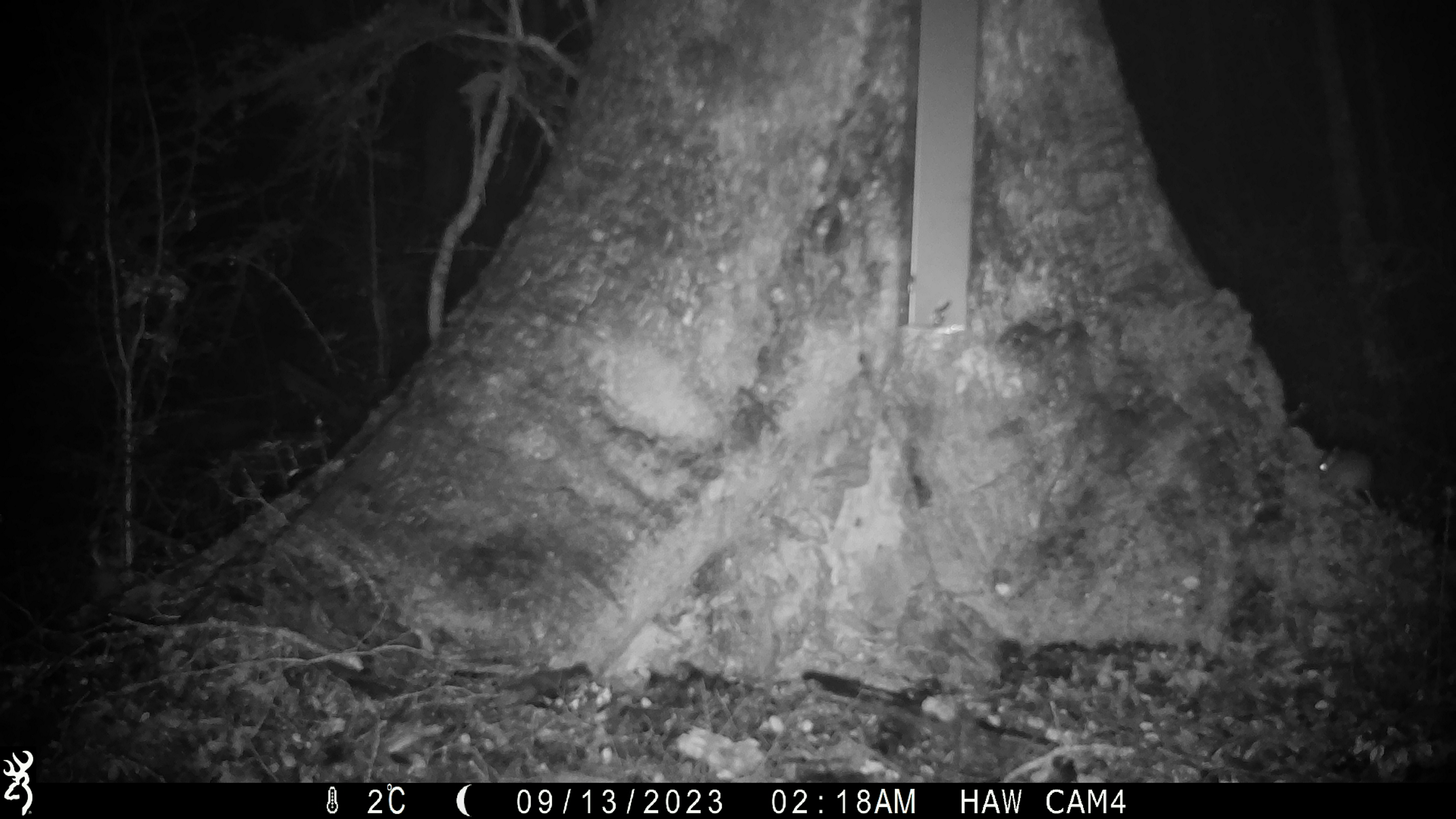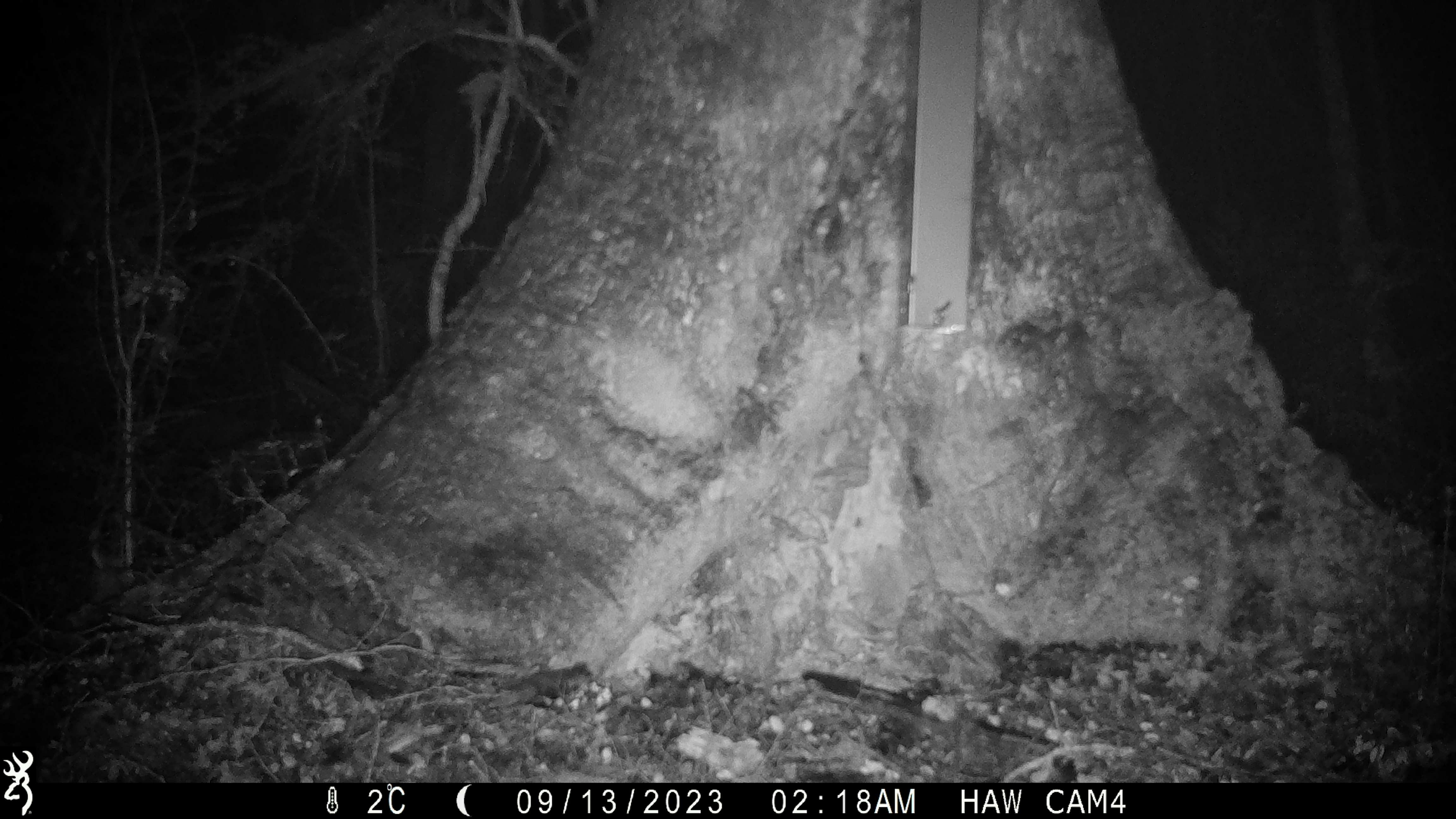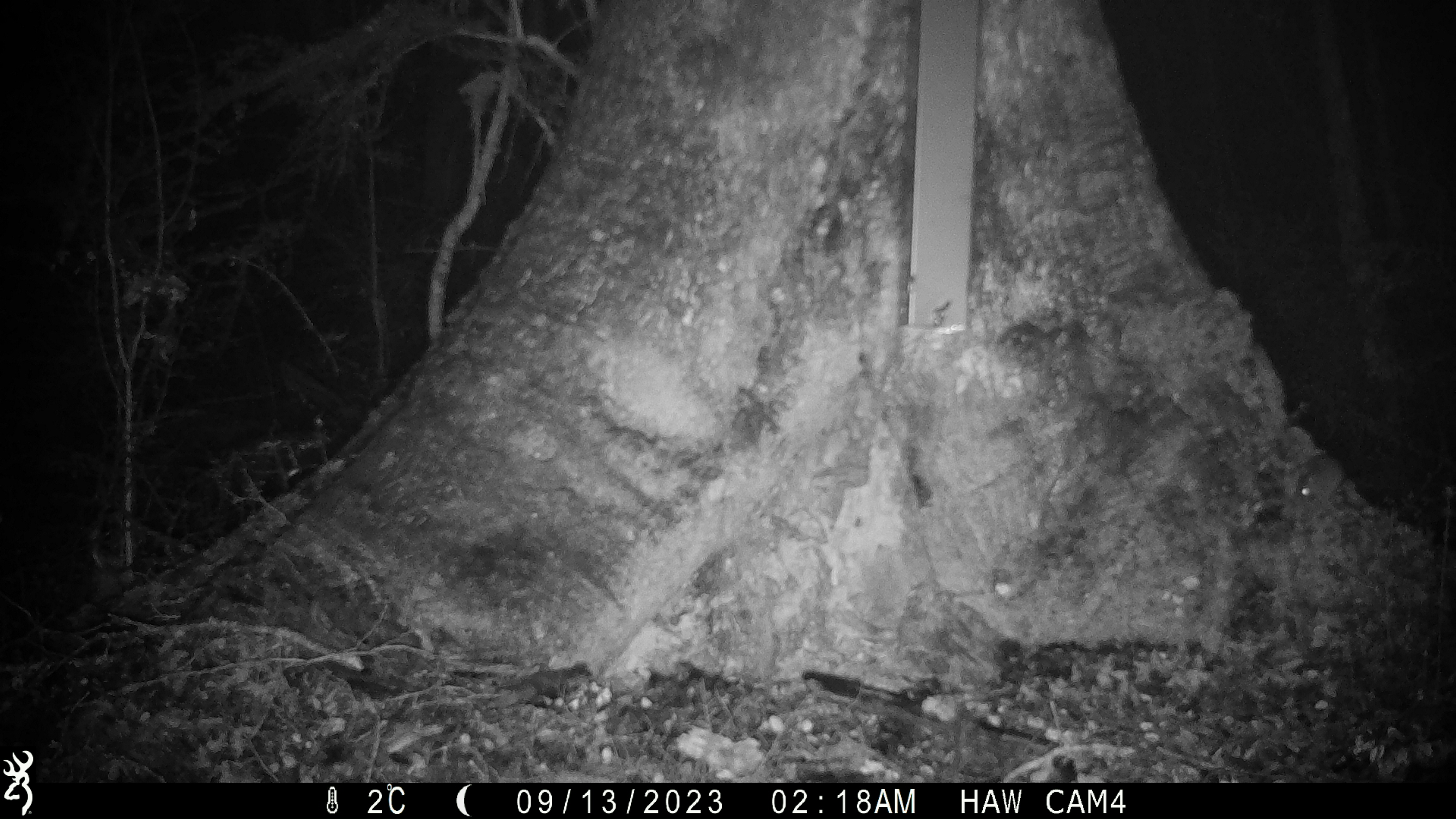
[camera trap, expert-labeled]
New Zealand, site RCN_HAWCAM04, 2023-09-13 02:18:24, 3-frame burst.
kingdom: Animalia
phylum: Chordata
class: Mammalia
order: Rodentia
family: Muridae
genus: Mus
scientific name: Mus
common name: mouse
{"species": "mouse (Mus)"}